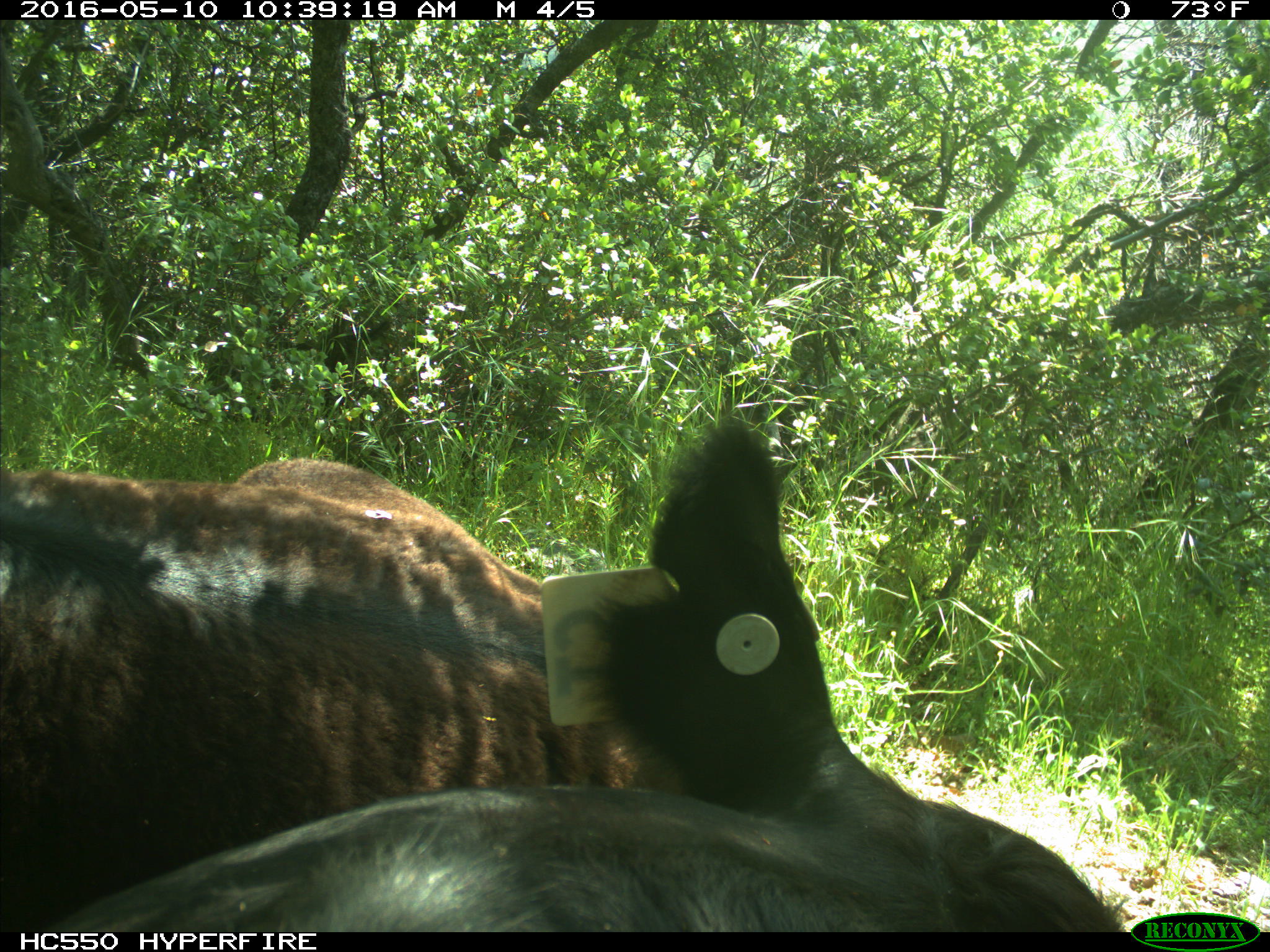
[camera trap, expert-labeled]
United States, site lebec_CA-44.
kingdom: Animalia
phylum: Chordata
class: Mammalia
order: Artiodactyla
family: Bovidae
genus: Bos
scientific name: Bos taurus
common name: domestic cow